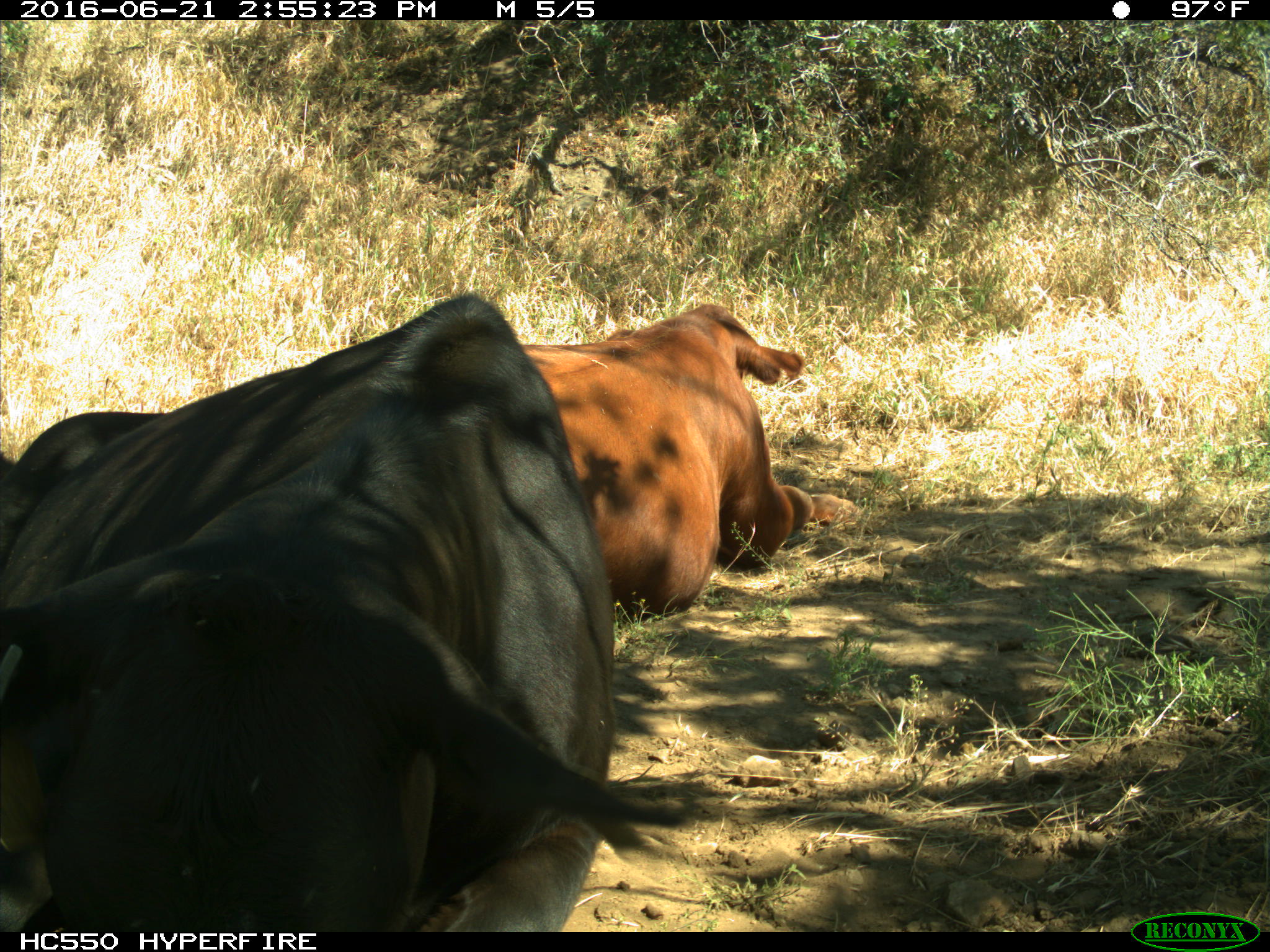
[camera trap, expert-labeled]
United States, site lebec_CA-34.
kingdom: Animalia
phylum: Chordata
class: Mammalia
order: Artiodactyla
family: Bovidae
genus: Bos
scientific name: Bos taurus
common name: domestic cow